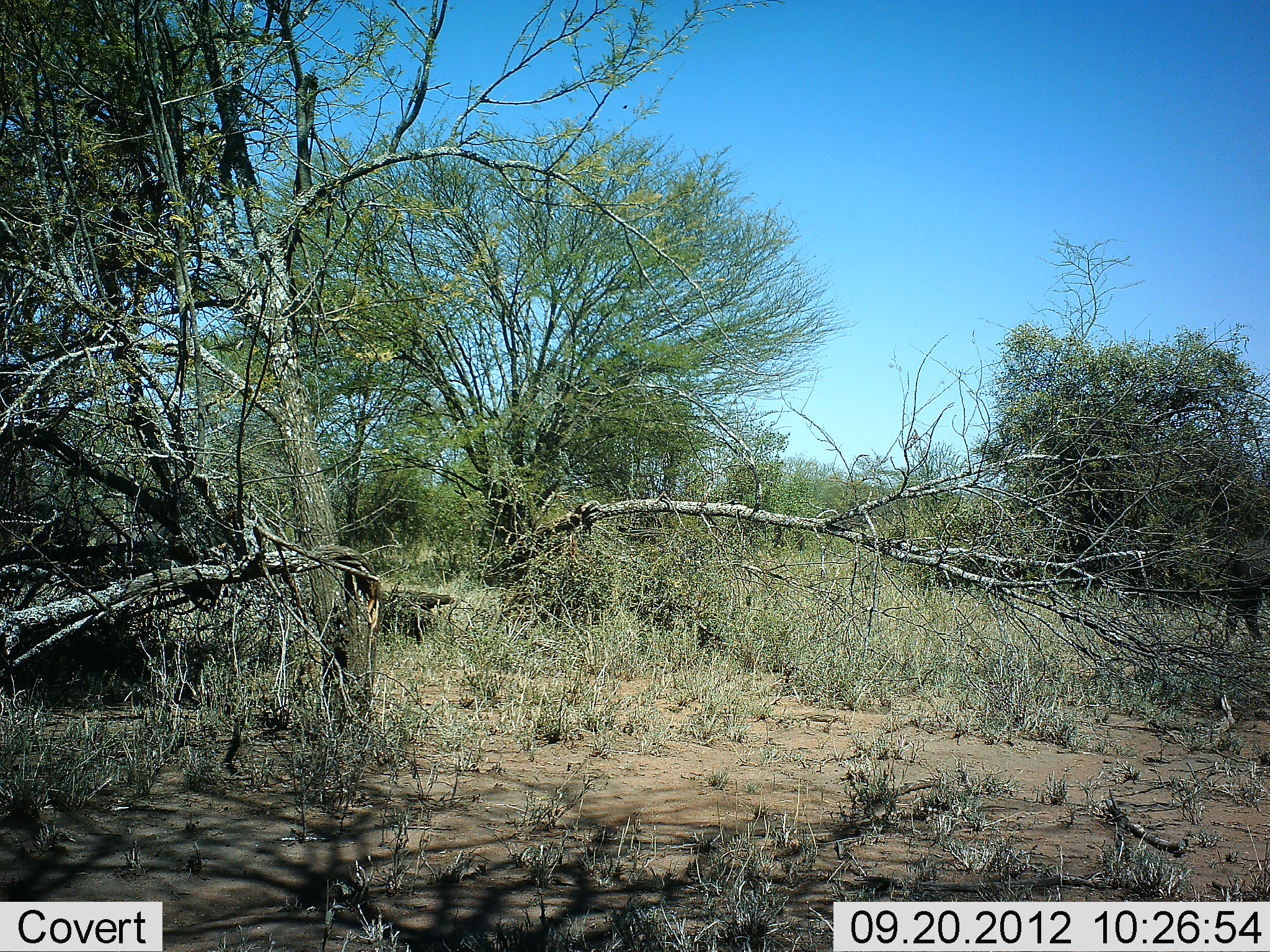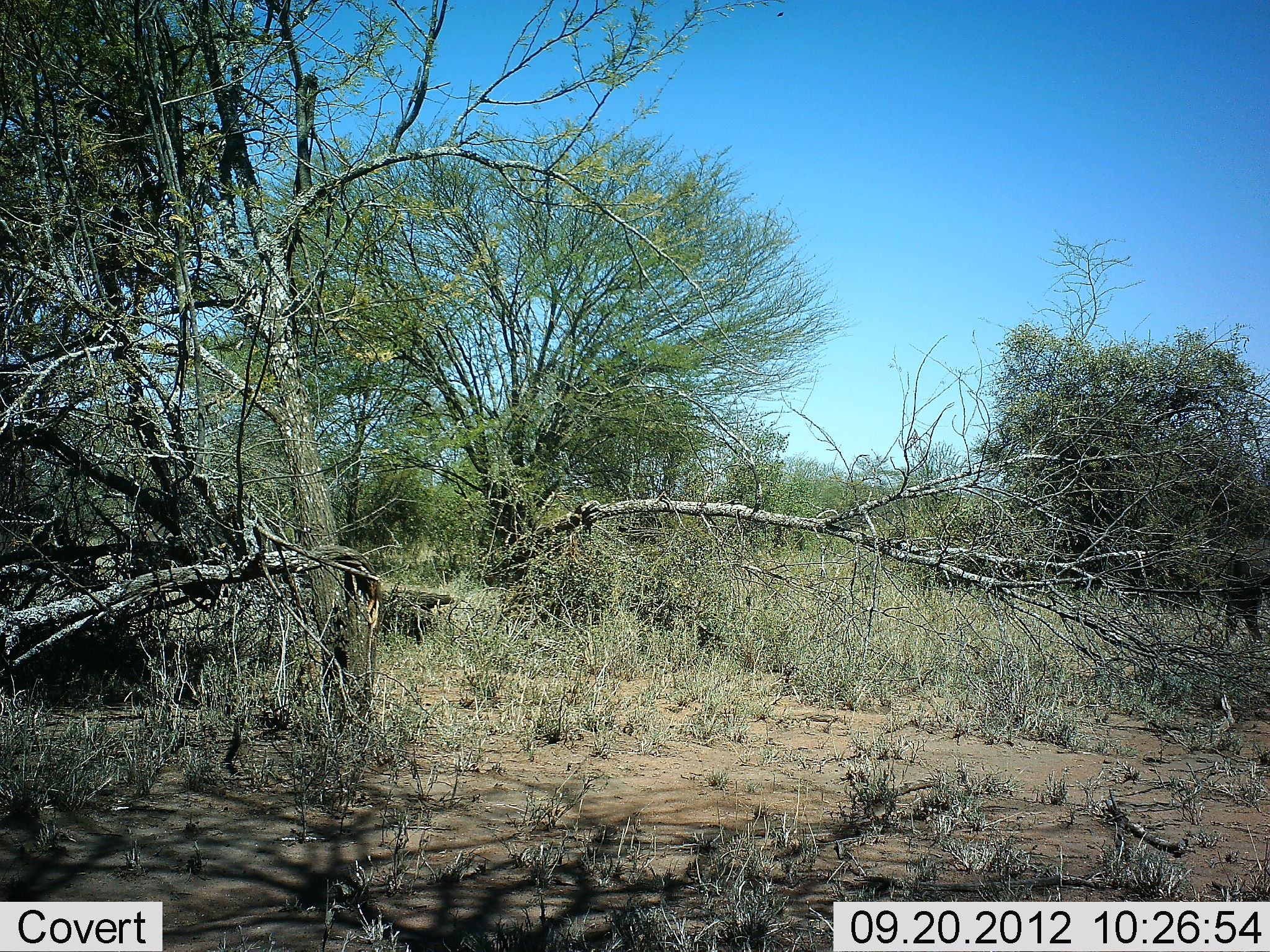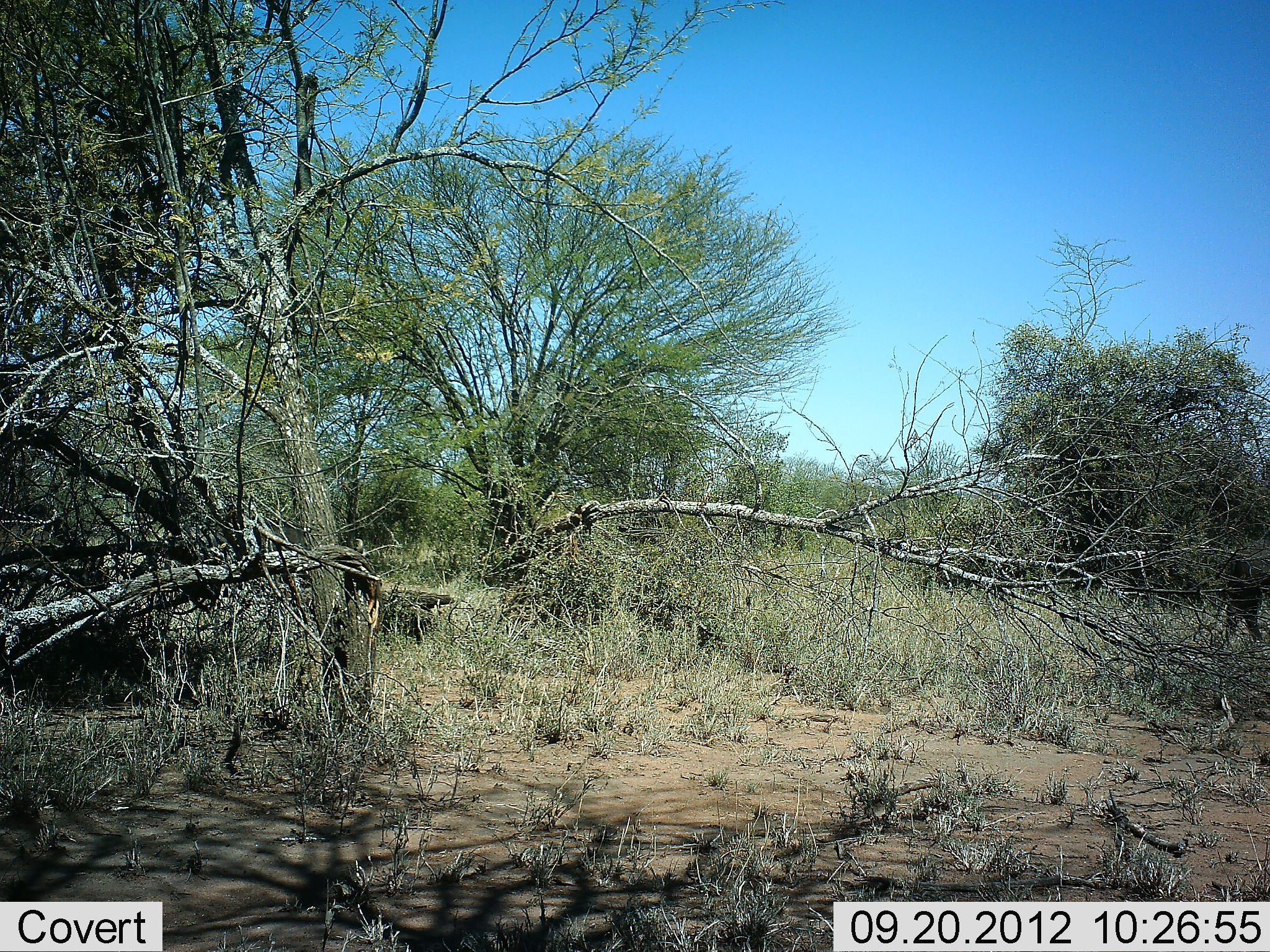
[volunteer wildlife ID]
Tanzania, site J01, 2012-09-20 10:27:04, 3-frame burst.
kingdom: Animalia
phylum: Chordata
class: Mammalia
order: Artiodactyla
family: Bovidae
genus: Connochaetes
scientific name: Connochaetes taurinus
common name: blue wildebeest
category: wildebeest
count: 3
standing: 17%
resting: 0%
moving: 100%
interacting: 0%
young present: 0%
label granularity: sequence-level